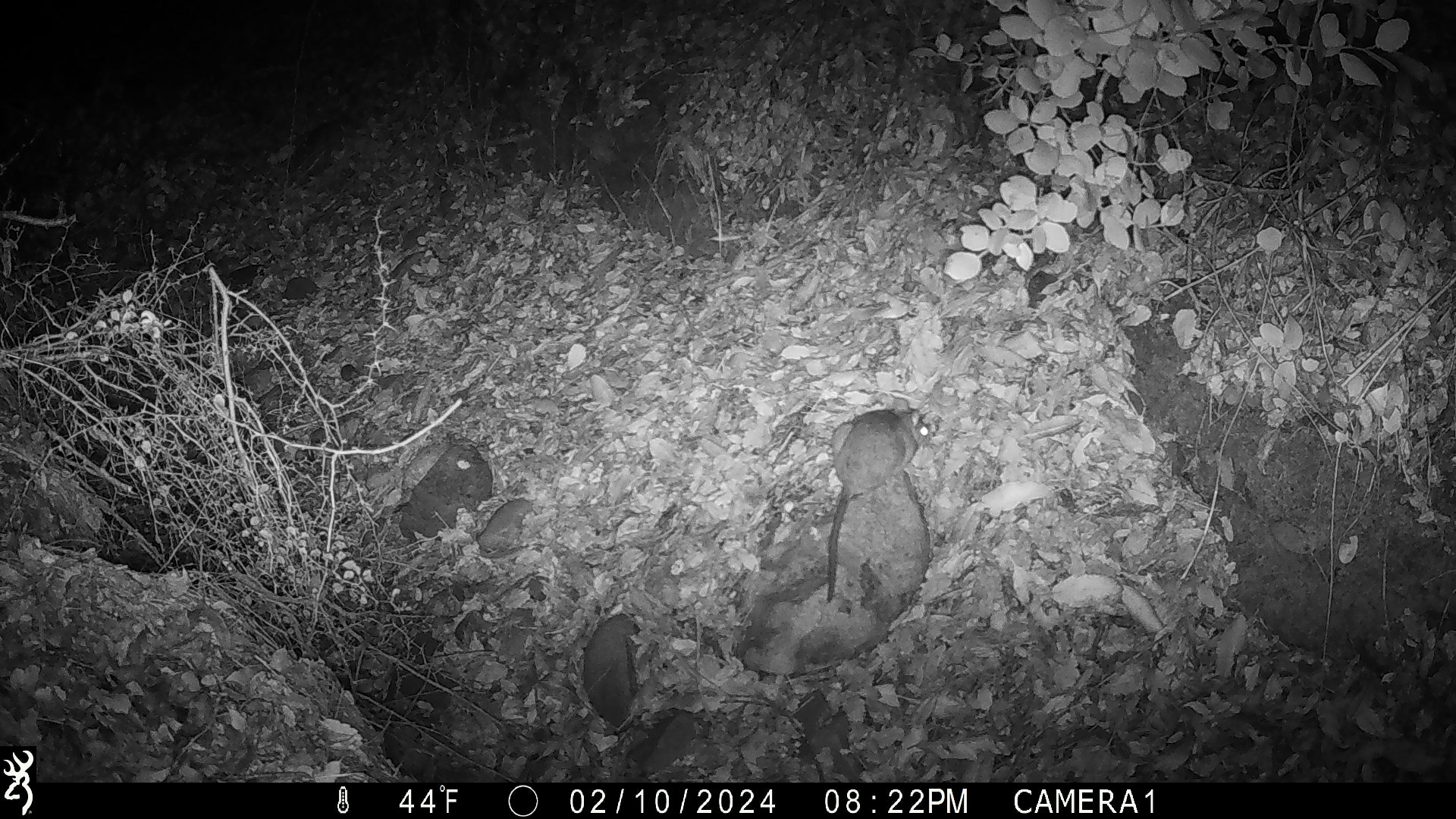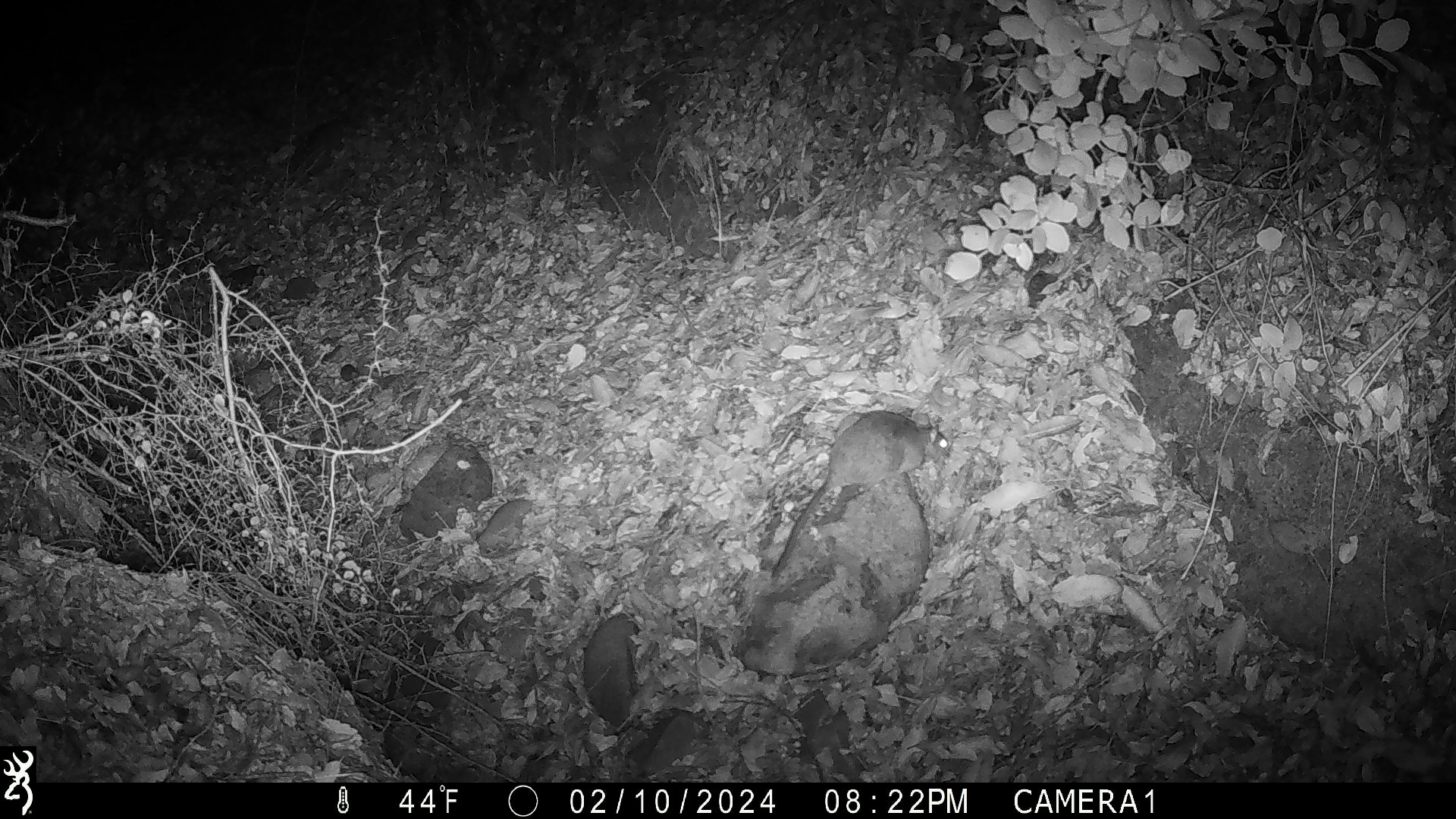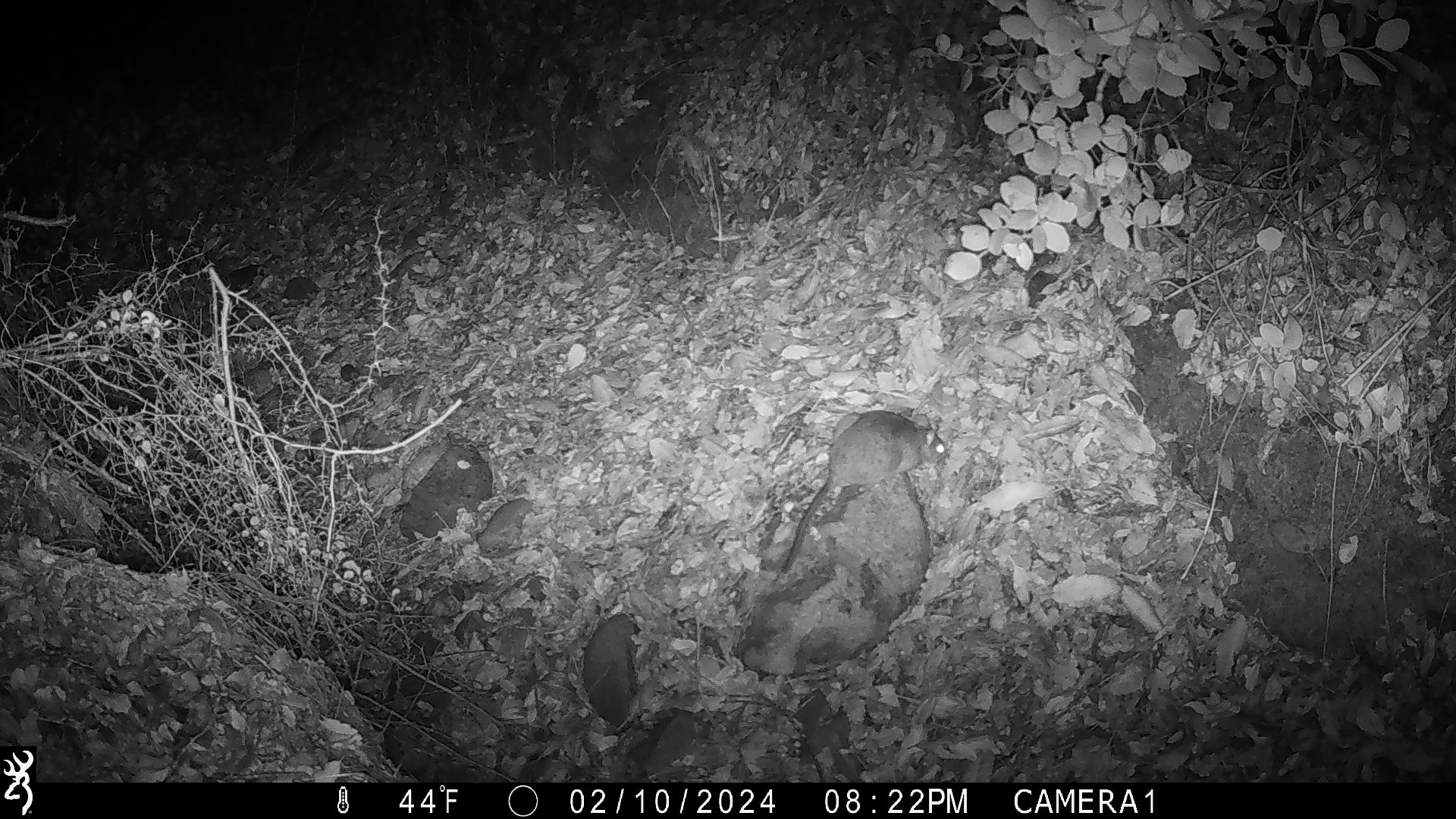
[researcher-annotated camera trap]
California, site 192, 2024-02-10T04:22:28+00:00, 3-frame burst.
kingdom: Animalia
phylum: Chordata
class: Mammalia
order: Rodentia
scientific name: Rodentia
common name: mouse or rat